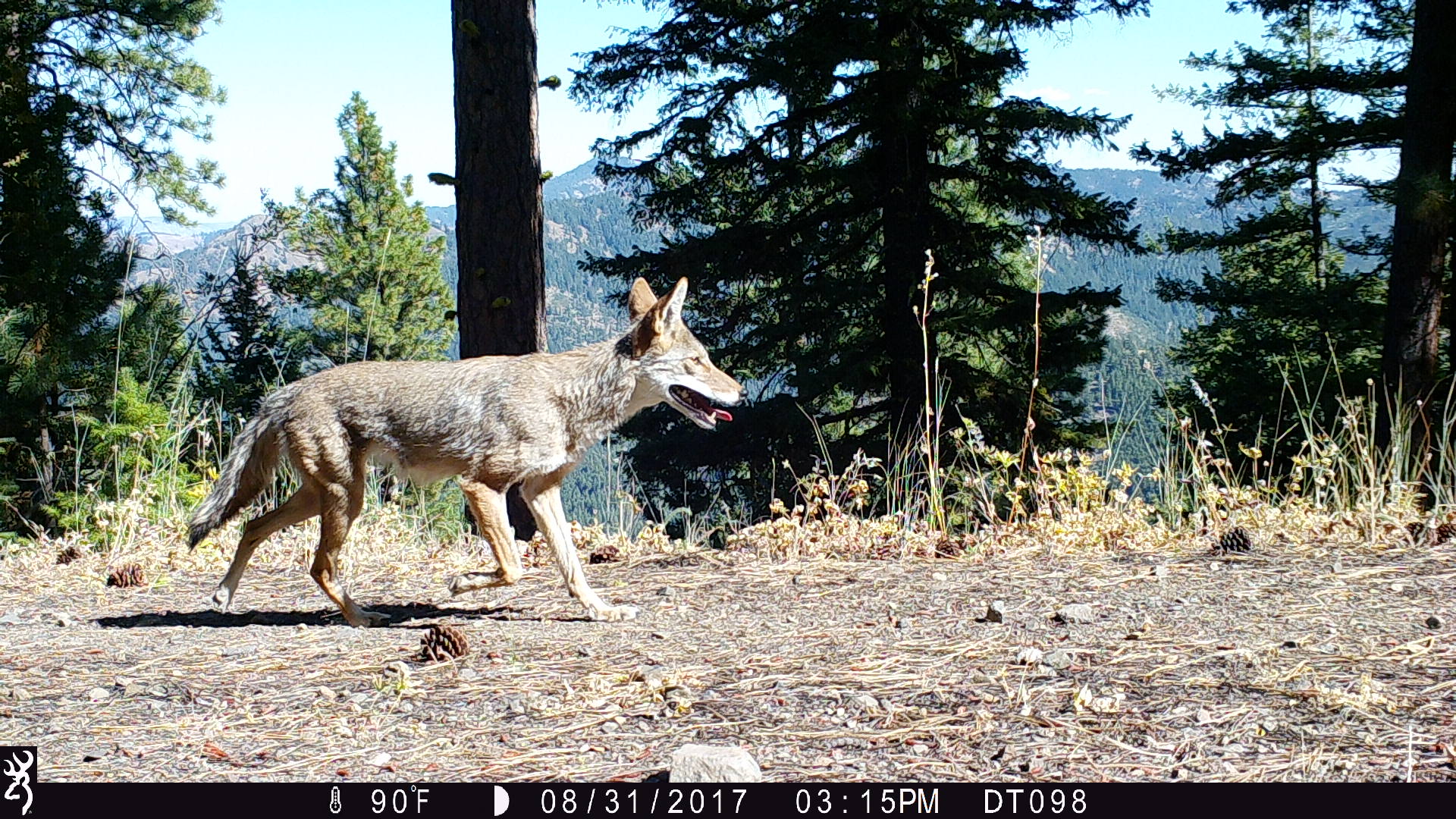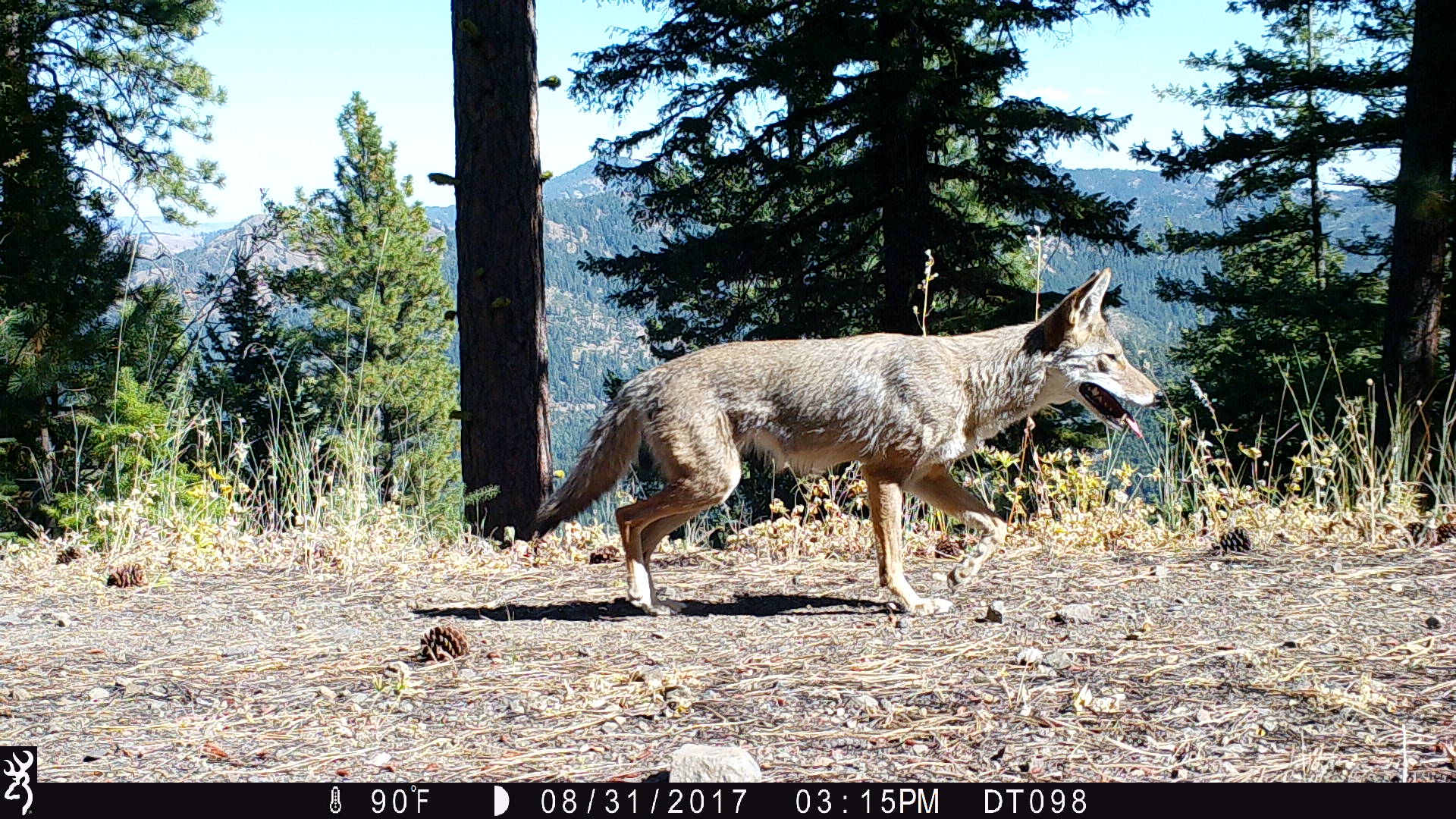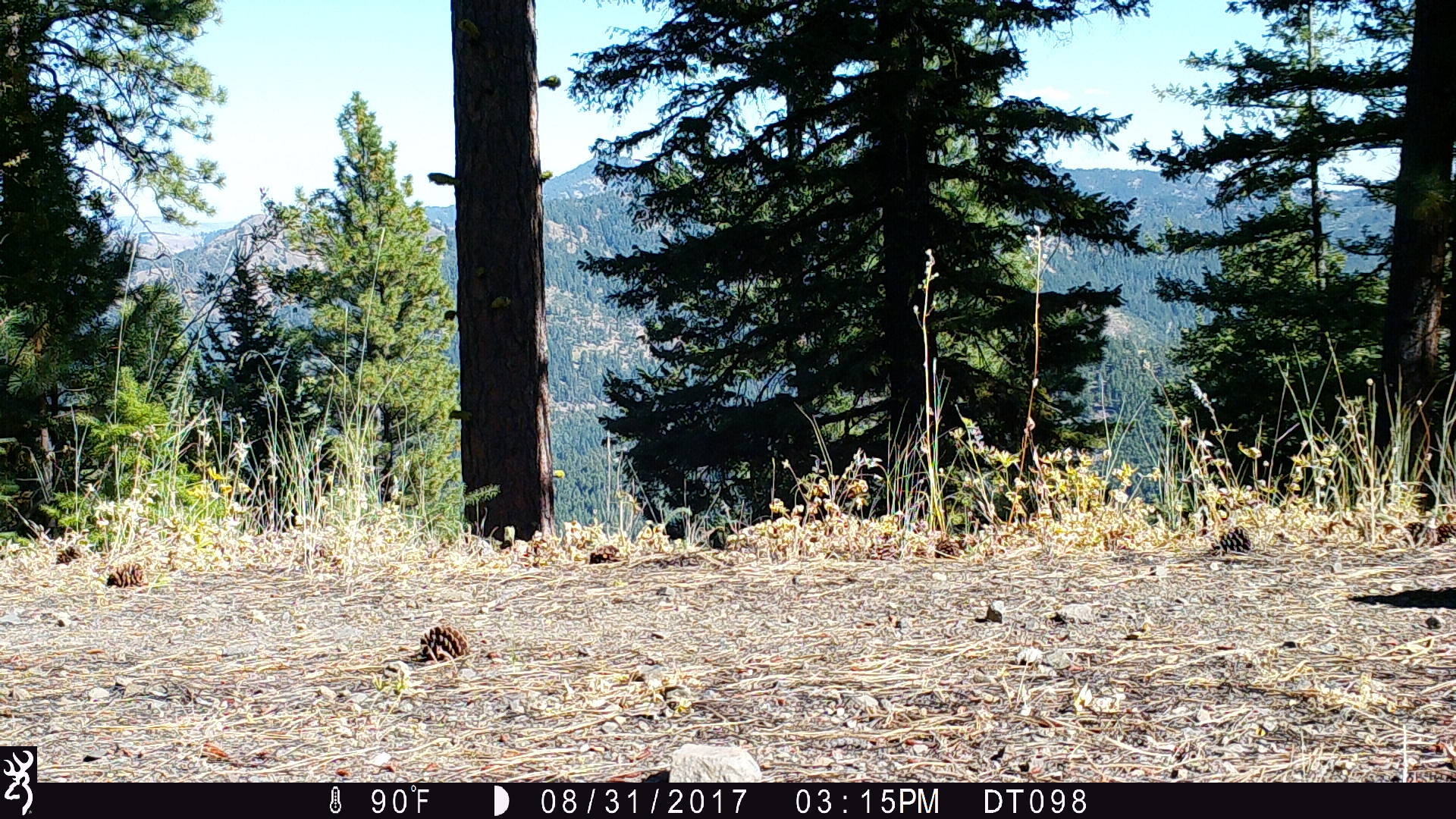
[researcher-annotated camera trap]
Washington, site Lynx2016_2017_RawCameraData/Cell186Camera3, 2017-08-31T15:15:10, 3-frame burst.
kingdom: Animalia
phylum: Chordata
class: Mammalia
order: Carnivora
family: Canidae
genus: Canis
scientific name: Canis latrans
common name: coyote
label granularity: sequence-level